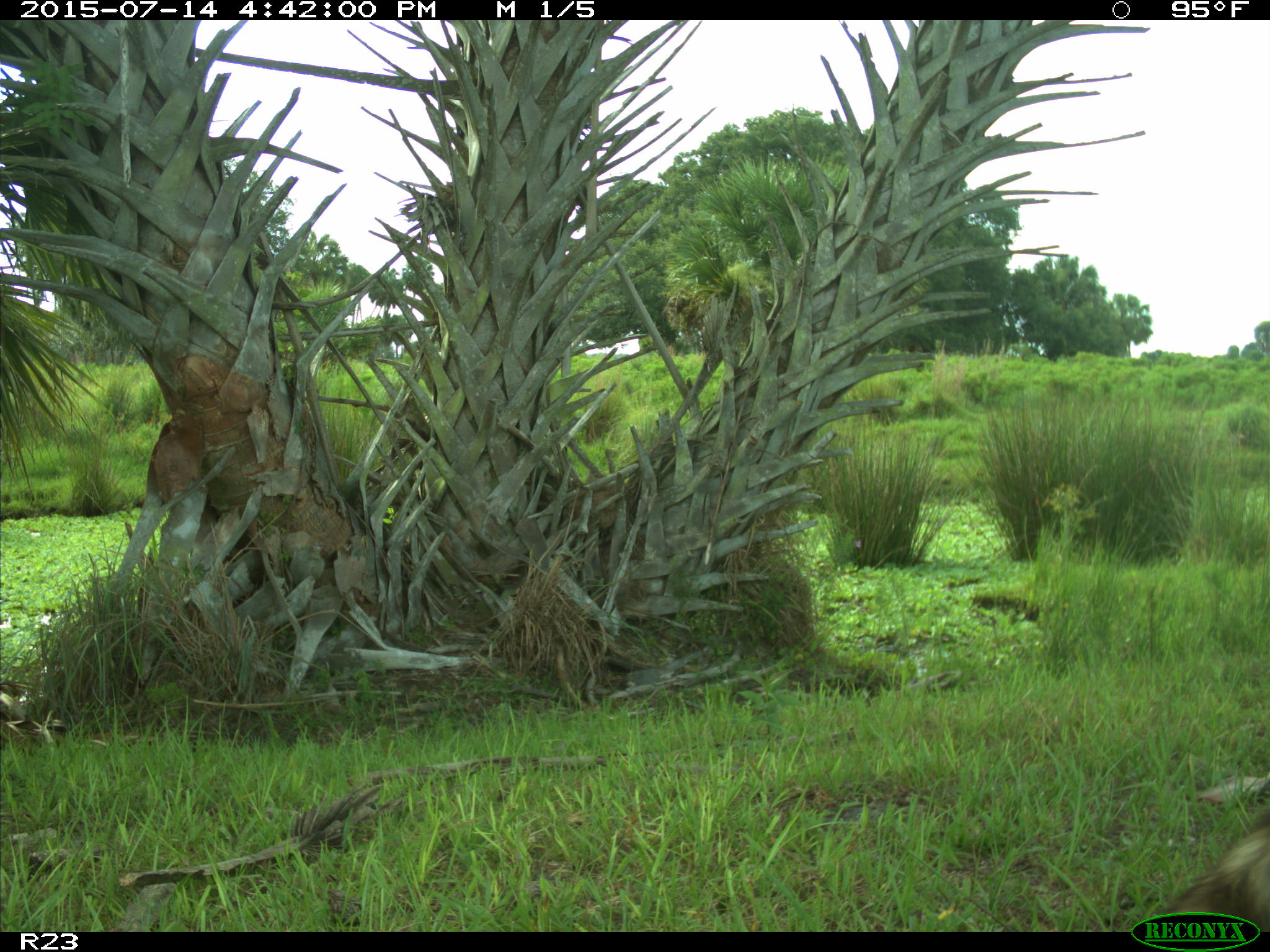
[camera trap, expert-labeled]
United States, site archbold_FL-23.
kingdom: Animalia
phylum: Chordata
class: Mammalia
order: Artiodactyla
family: Bovidae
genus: Bos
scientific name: Bos taurus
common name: domestic cow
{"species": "Bos taurus (domestic cow)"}